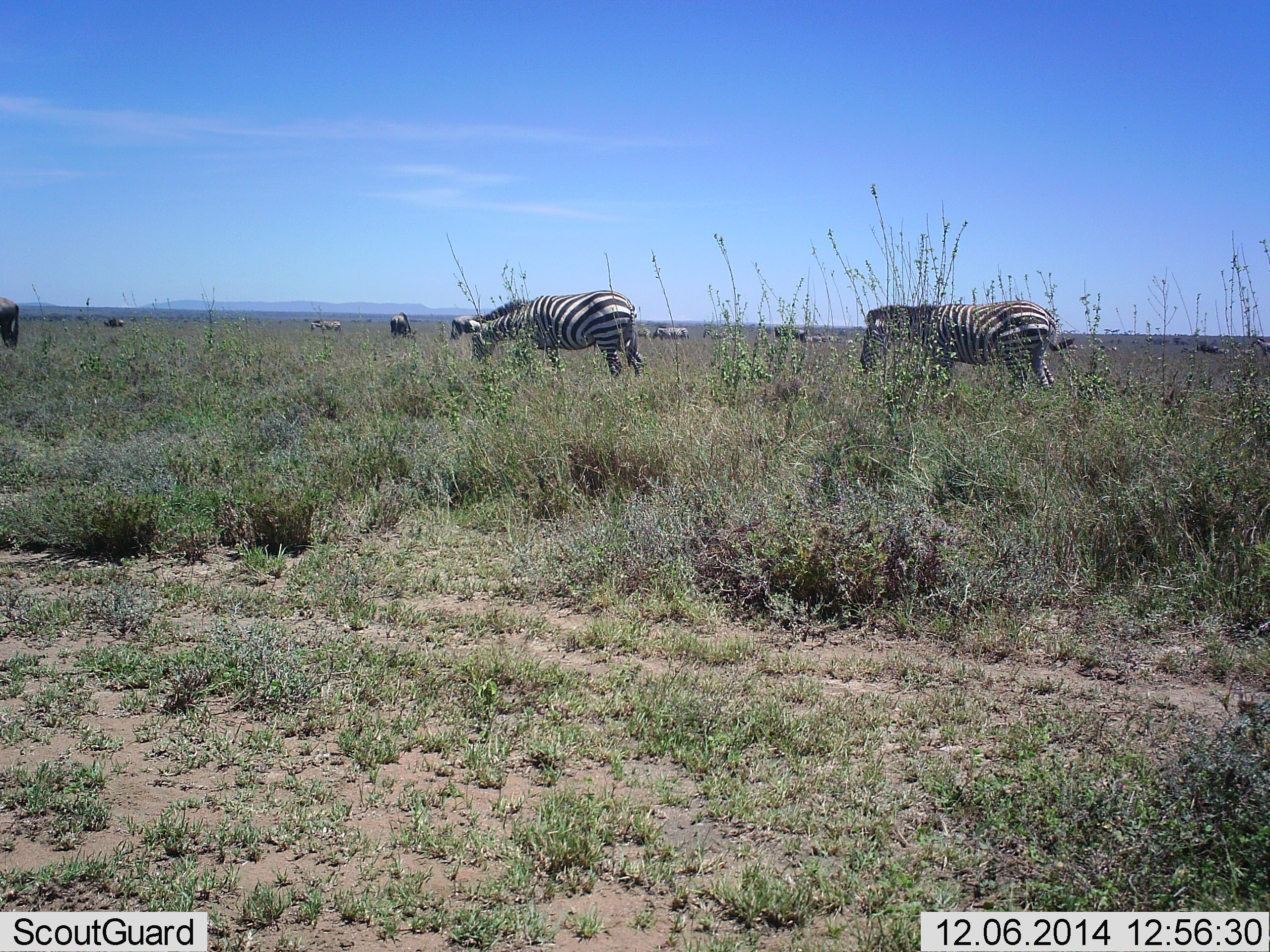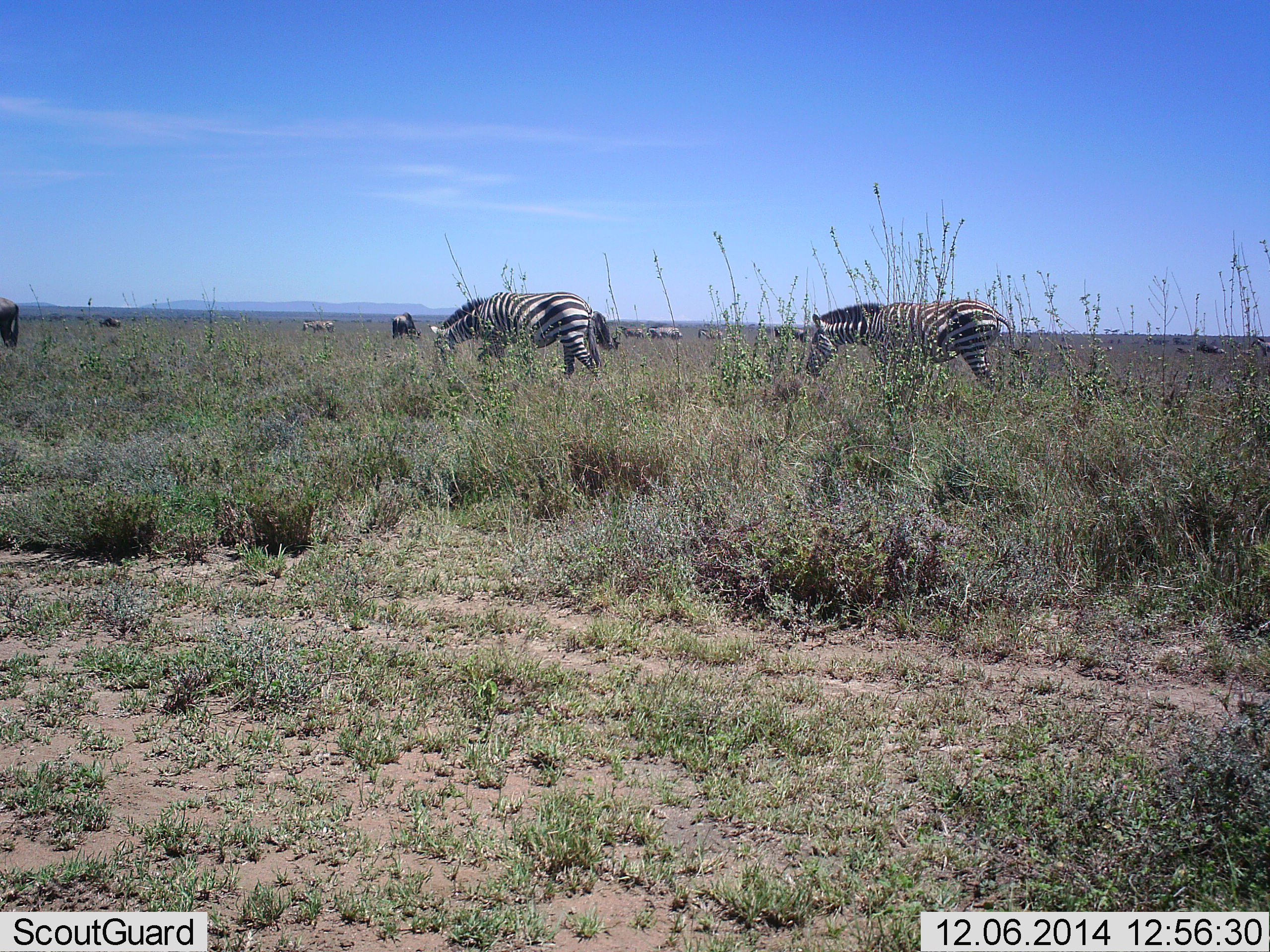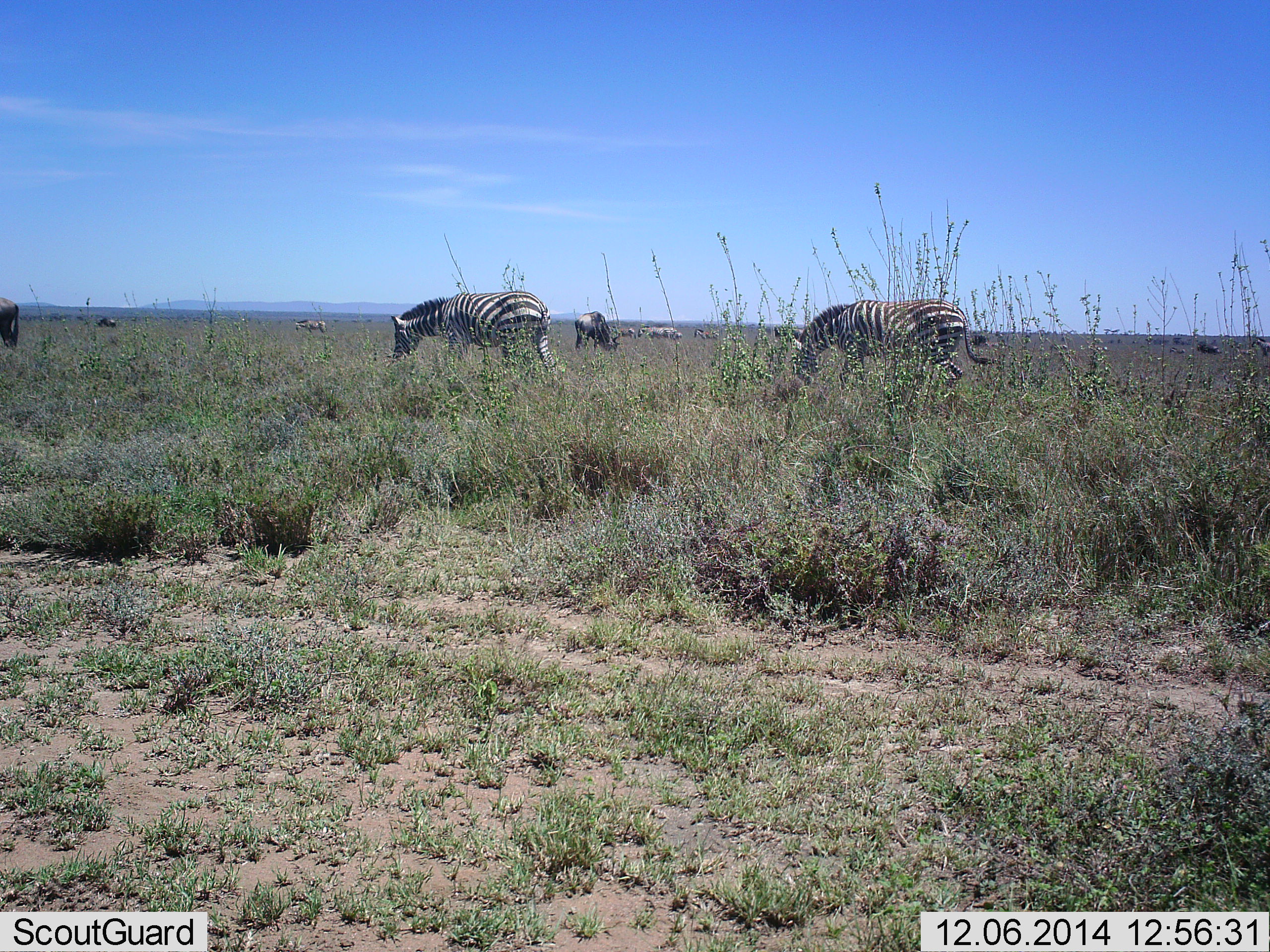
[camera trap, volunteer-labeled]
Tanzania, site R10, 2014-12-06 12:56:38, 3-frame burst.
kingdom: Animalia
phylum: Chordata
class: Mammalia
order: Perissodactyla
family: Equidae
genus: Equus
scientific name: Equus quagga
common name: plains zebra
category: zebra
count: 7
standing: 32%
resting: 5%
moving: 74%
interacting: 0%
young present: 0%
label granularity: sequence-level